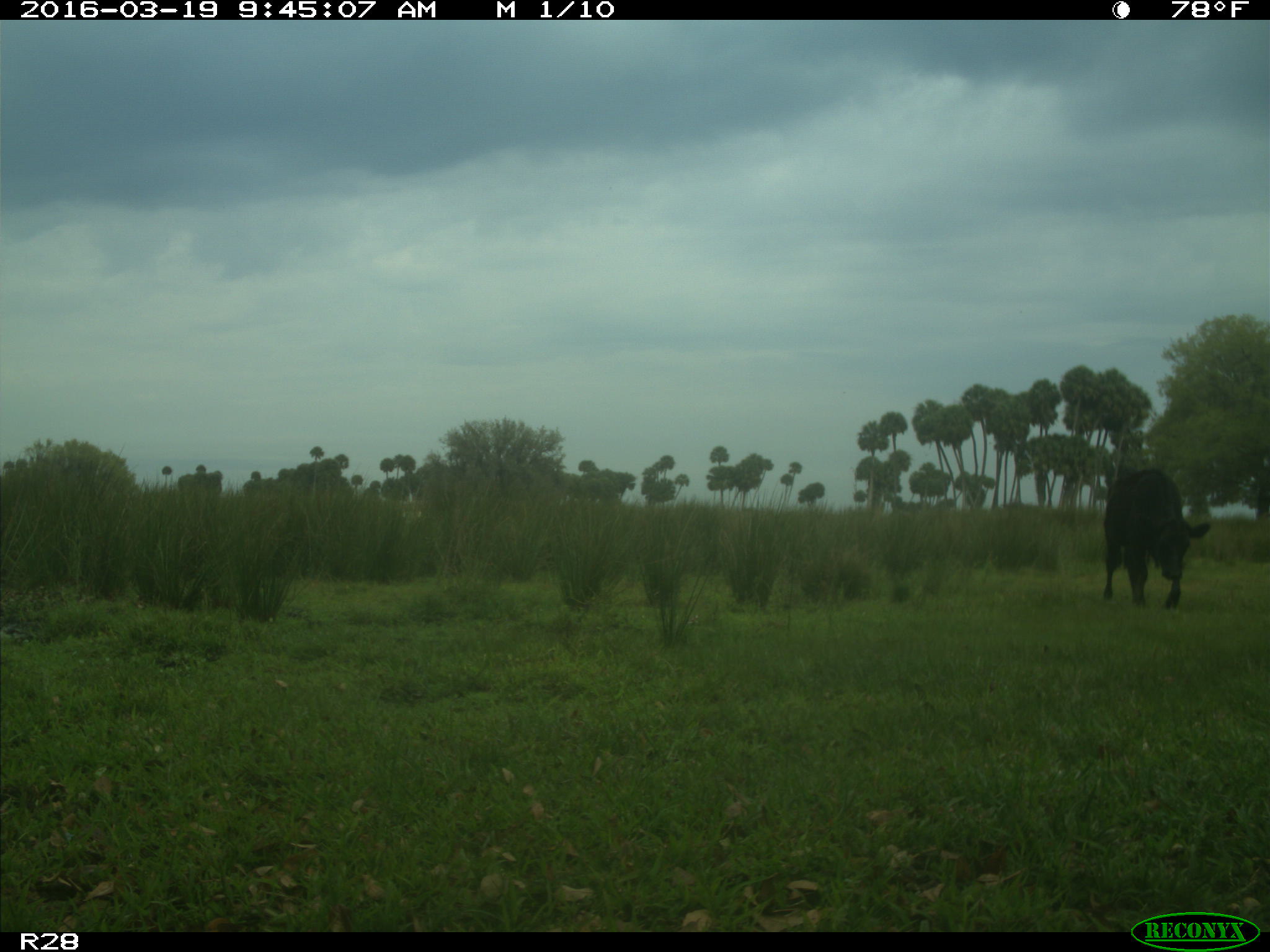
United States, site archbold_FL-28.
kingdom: Animalia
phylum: Chordata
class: Mammalia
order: Artiodactyla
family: Bovidae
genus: Bos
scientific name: Bos taurus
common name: domestic cow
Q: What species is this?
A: Bos taurus (domestic cow).